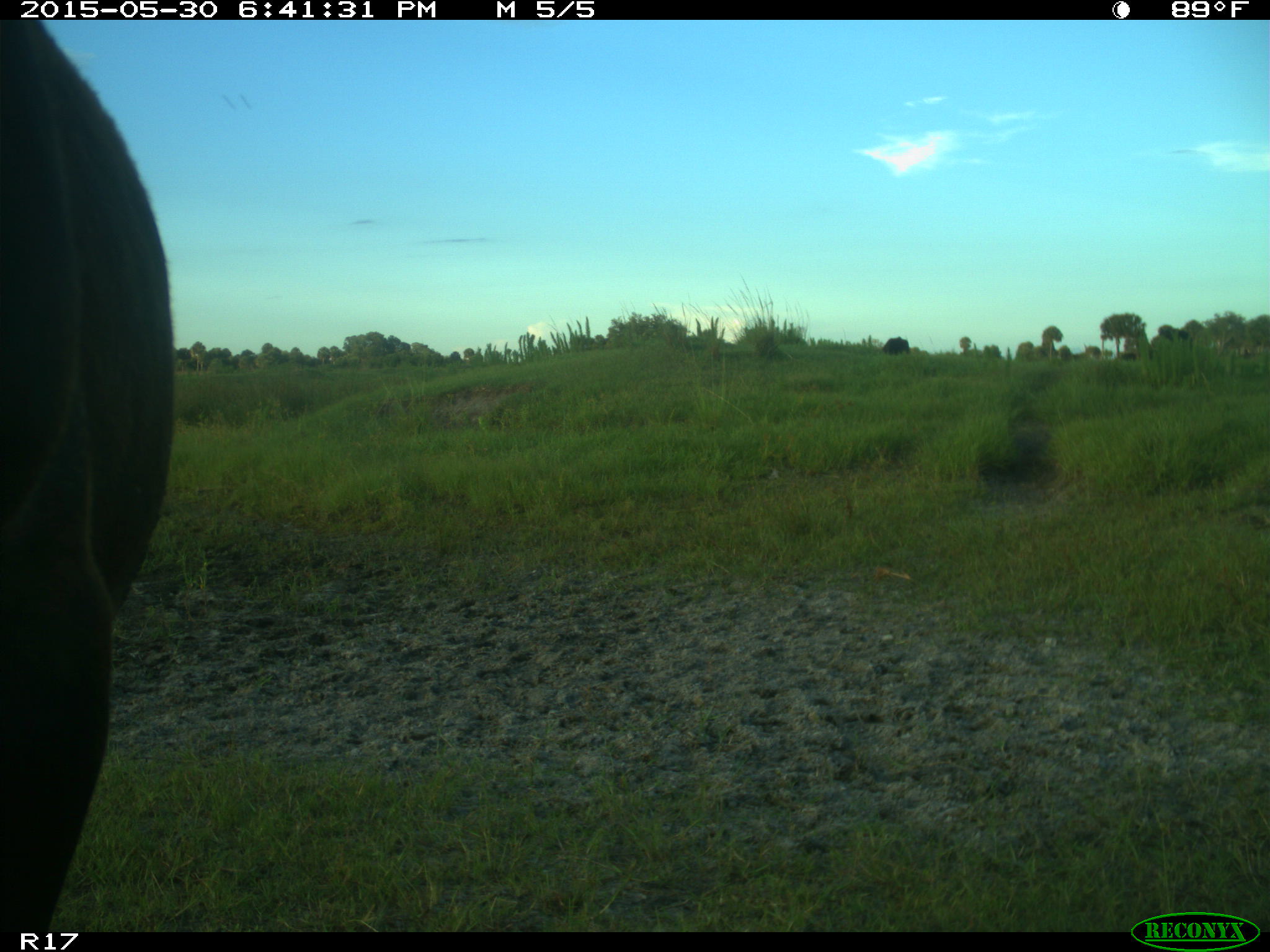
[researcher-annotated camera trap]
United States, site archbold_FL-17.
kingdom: Animalia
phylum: Chordata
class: Mammalia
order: Artiodactyla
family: Bovidae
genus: Bos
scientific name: Bos taurus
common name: domestic cow